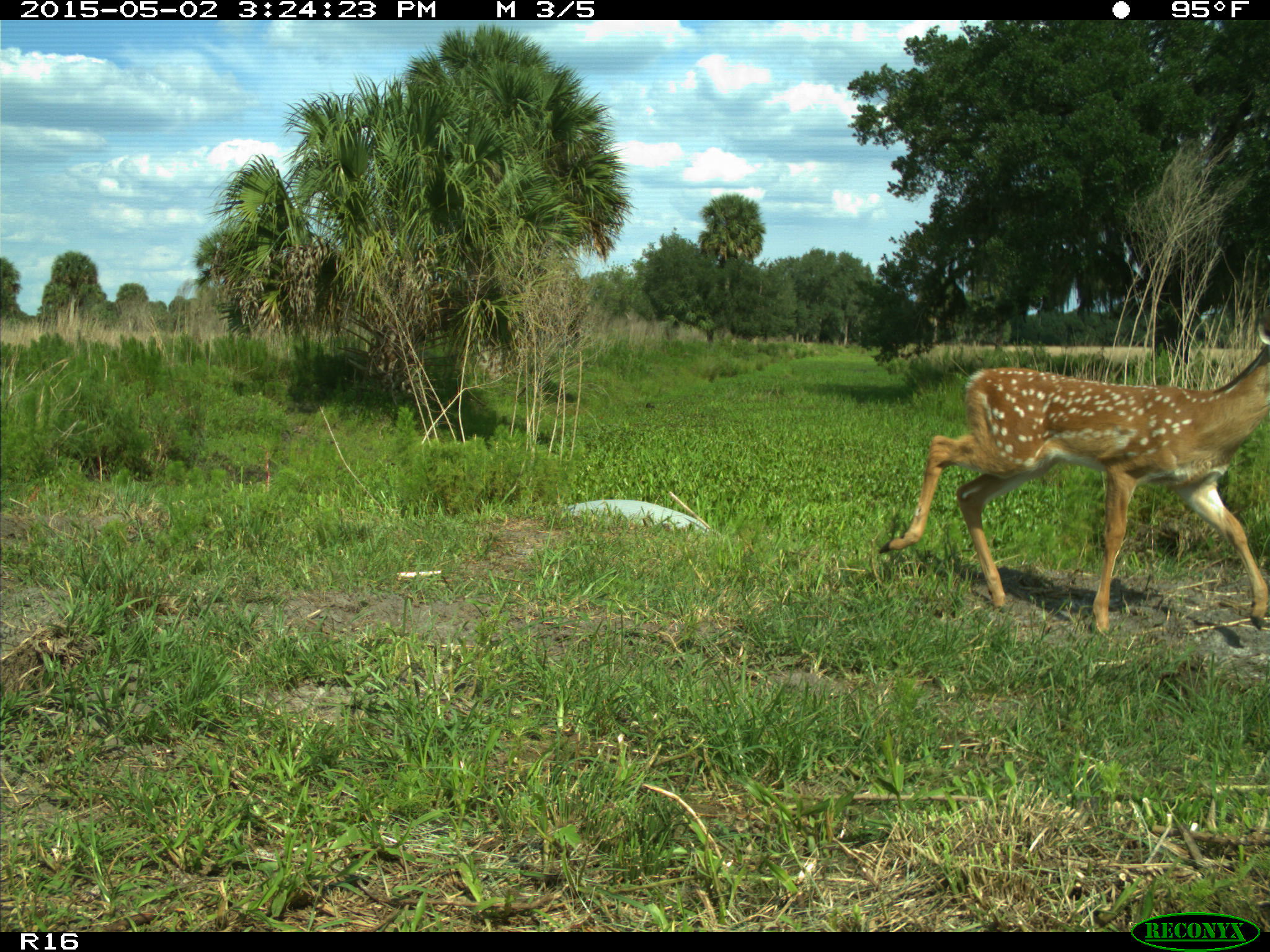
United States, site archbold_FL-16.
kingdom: Animalia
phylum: Chordata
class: Mammalia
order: Artiodactyla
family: Cervidae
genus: Odocoileus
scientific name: Odocoileus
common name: deer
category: unidentified deer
Unidentified deer (deer) (Odocoileus).